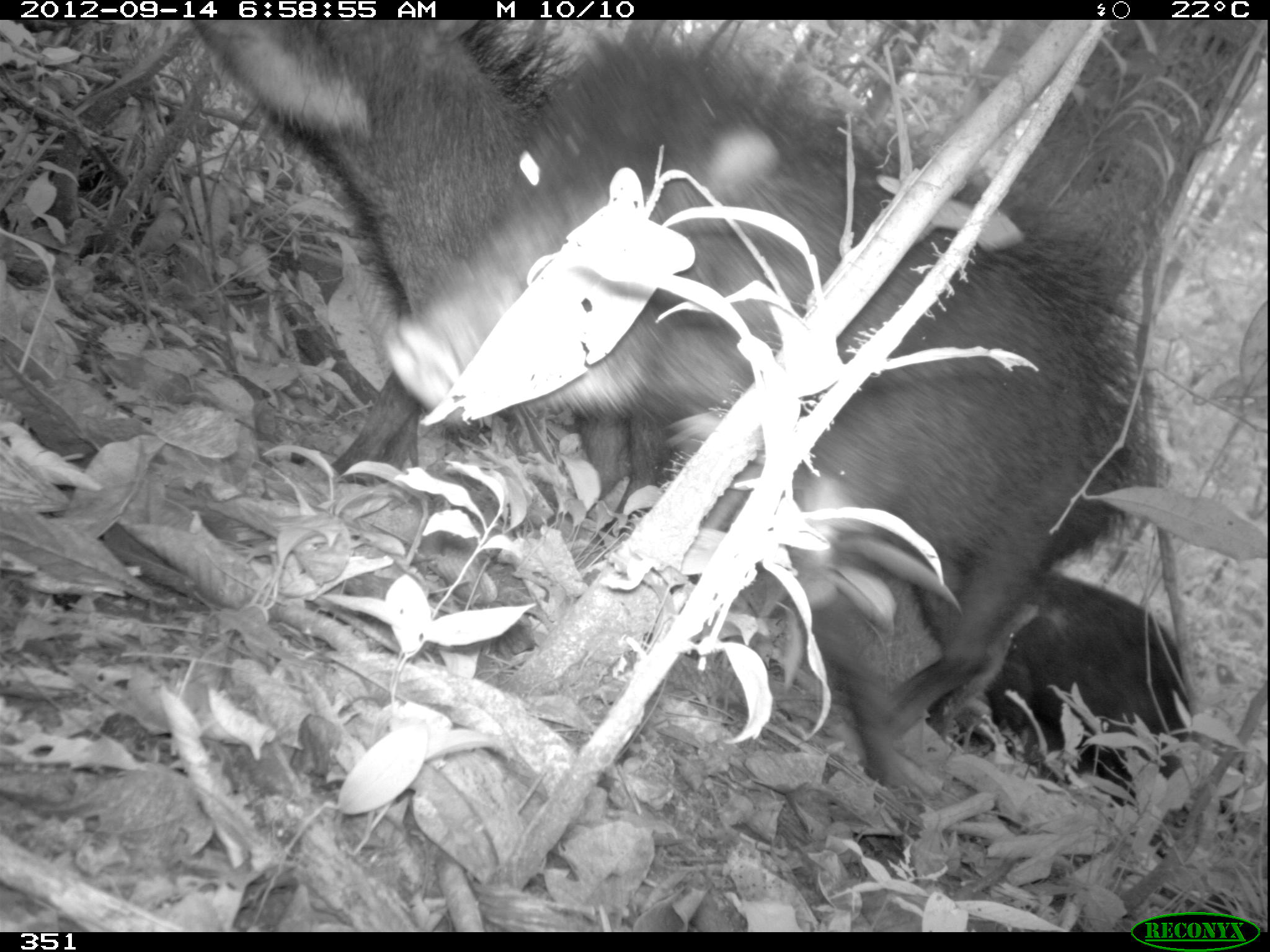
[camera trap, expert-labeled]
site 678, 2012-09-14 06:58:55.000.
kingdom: Animalia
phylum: Chordata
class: Mammalia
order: Artiodactyla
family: Tayassuidae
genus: Tayassu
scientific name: Tayassu pecari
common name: white-lipped peccary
Tayassu pecari (white-lipped peccary).